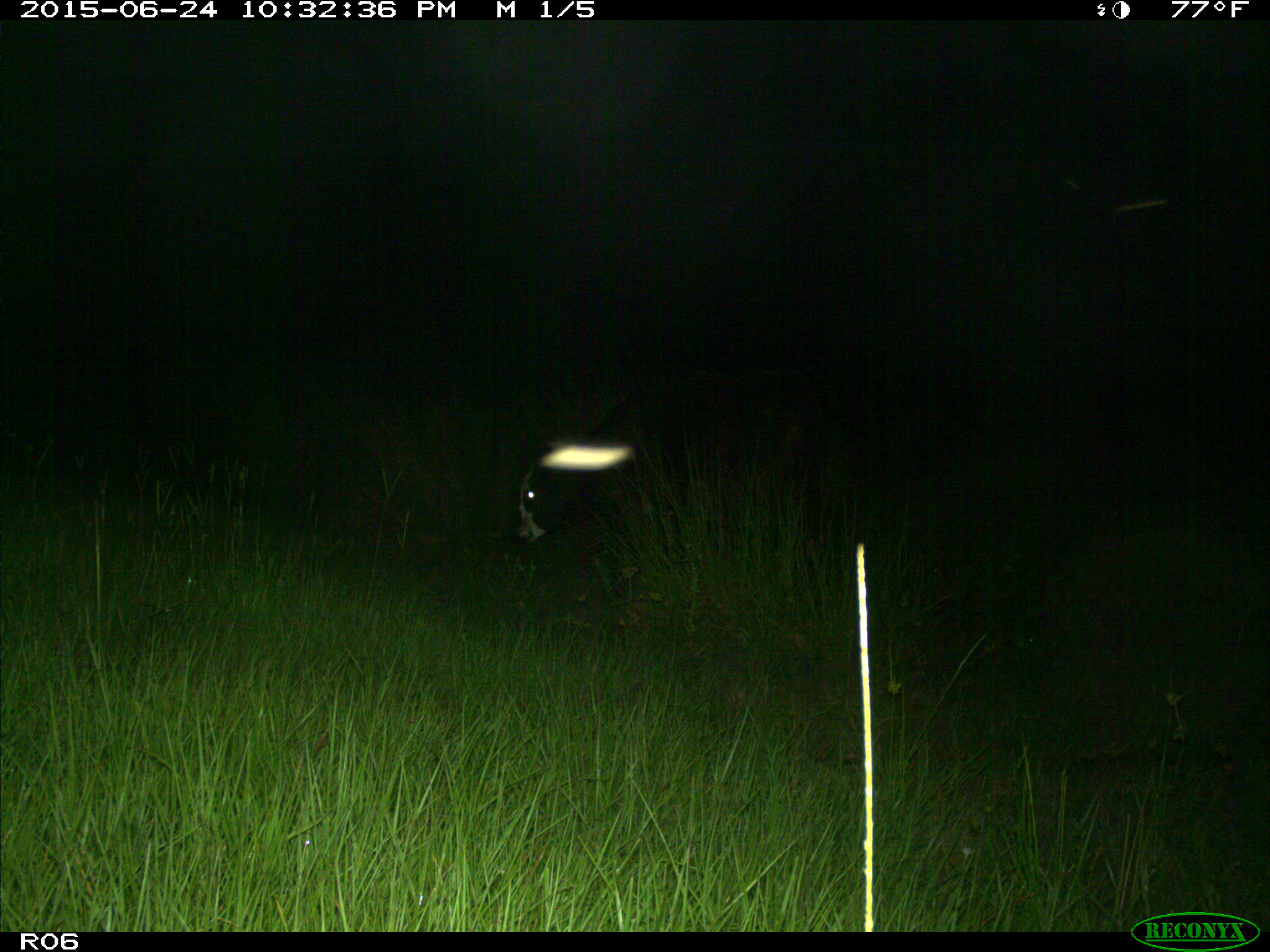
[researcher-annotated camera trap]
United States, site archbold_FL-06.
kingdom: Animalia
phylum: Chordata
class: Mammalia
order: Artiodactyla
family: Bovidae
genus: Bos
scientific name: Bos taurus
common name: domestic cow